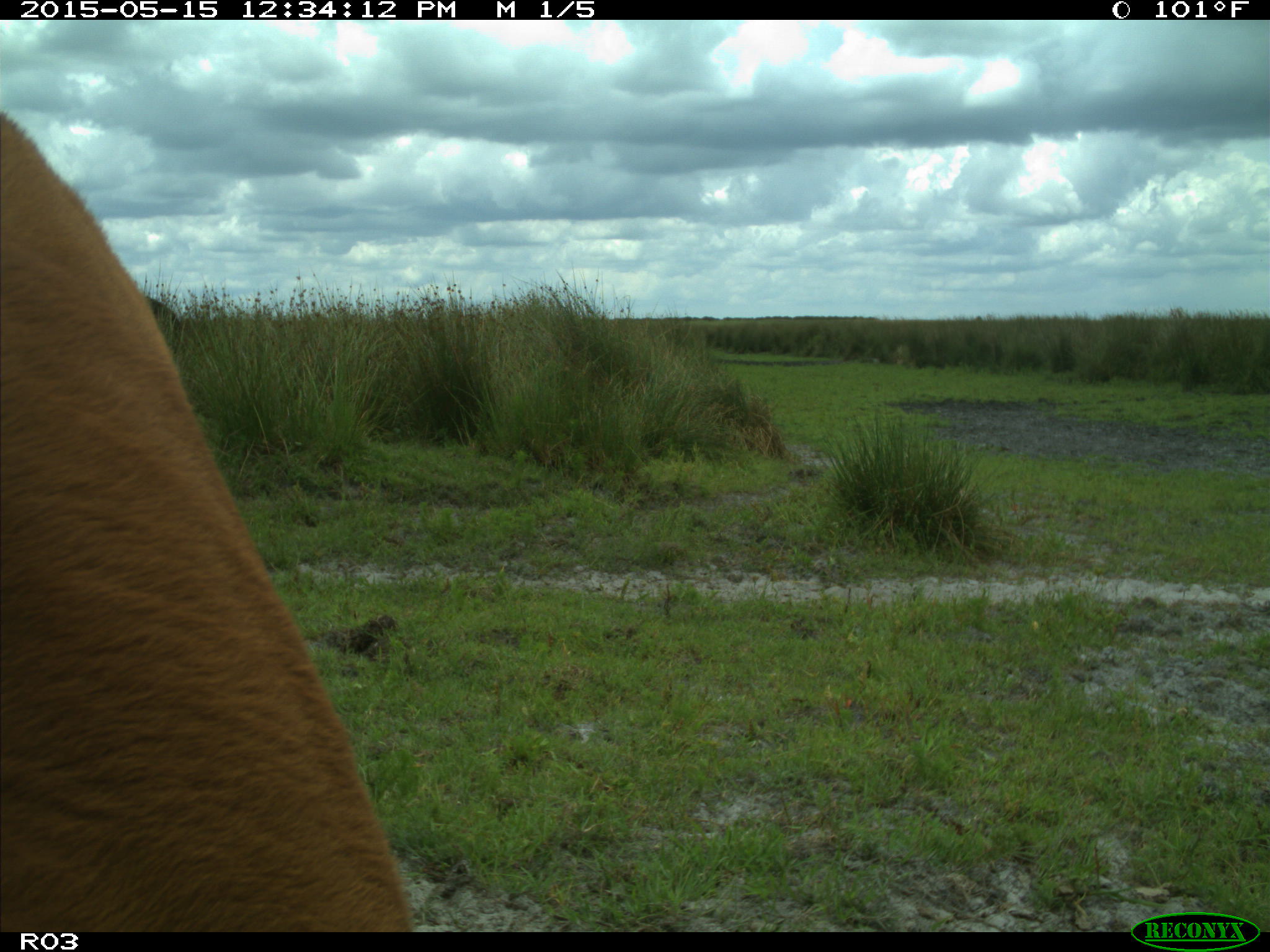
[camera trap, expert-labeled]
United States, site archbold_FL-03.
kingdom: Animalia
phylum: Chordata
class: Mammalia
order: Artiodactyla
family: Bovidae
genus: Bos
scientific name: Bos taurus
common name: domestic cow